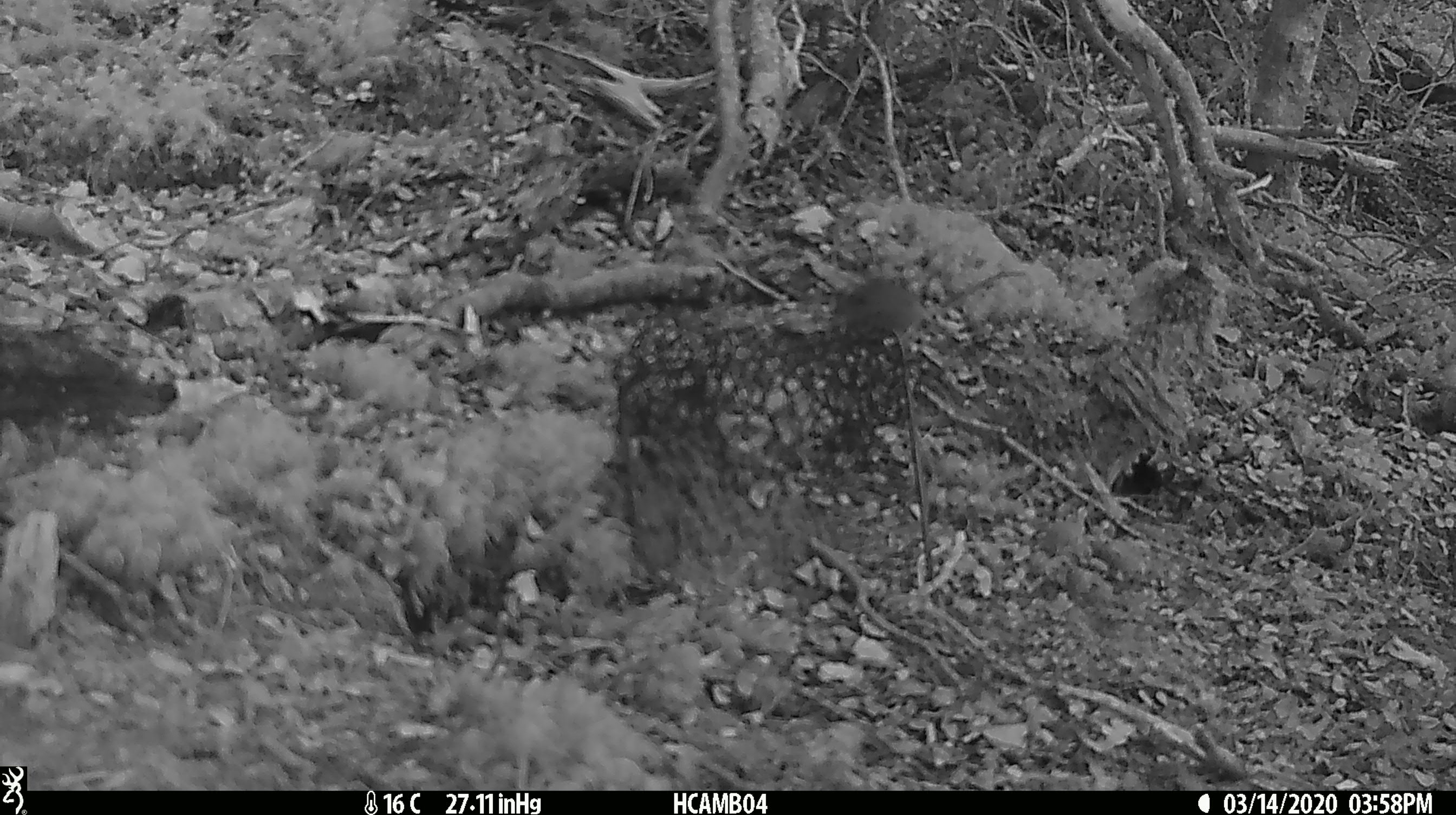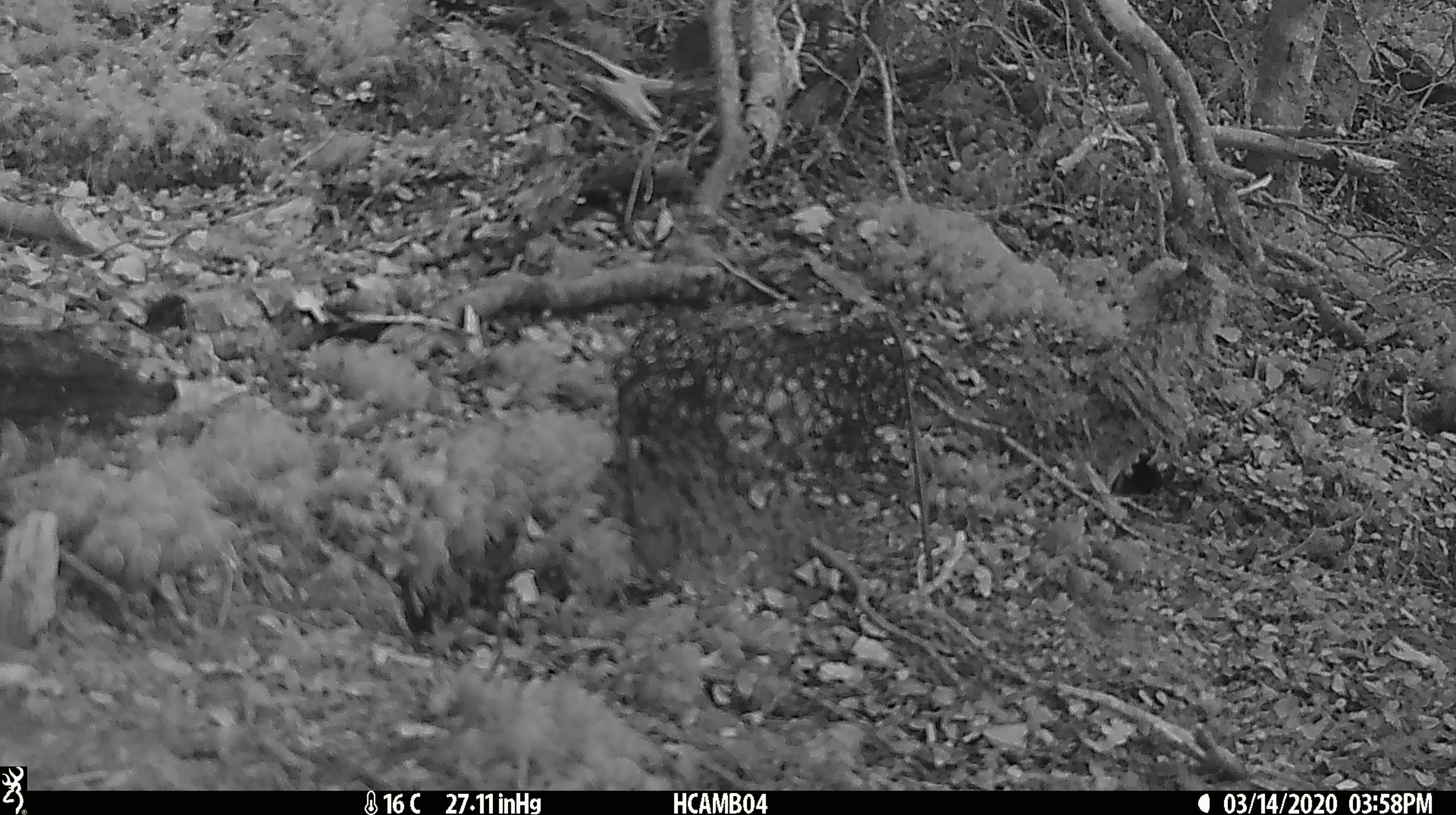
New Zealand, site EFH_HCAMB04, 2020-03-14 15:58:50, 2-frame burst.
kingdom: Animalia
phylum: Chordata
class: Mammalia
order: Rodentia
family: Muridae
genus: Mus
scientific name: Mus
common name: mouse